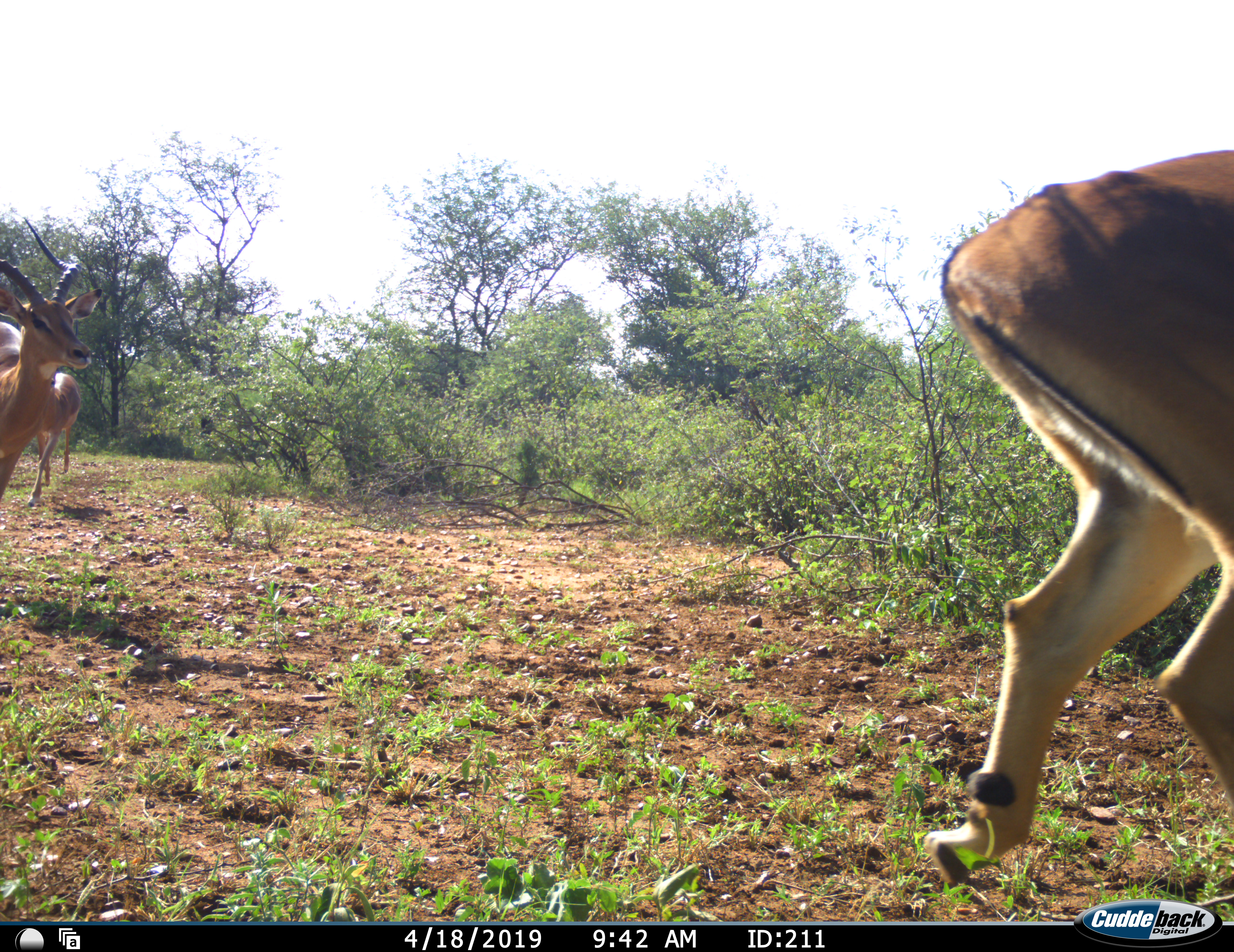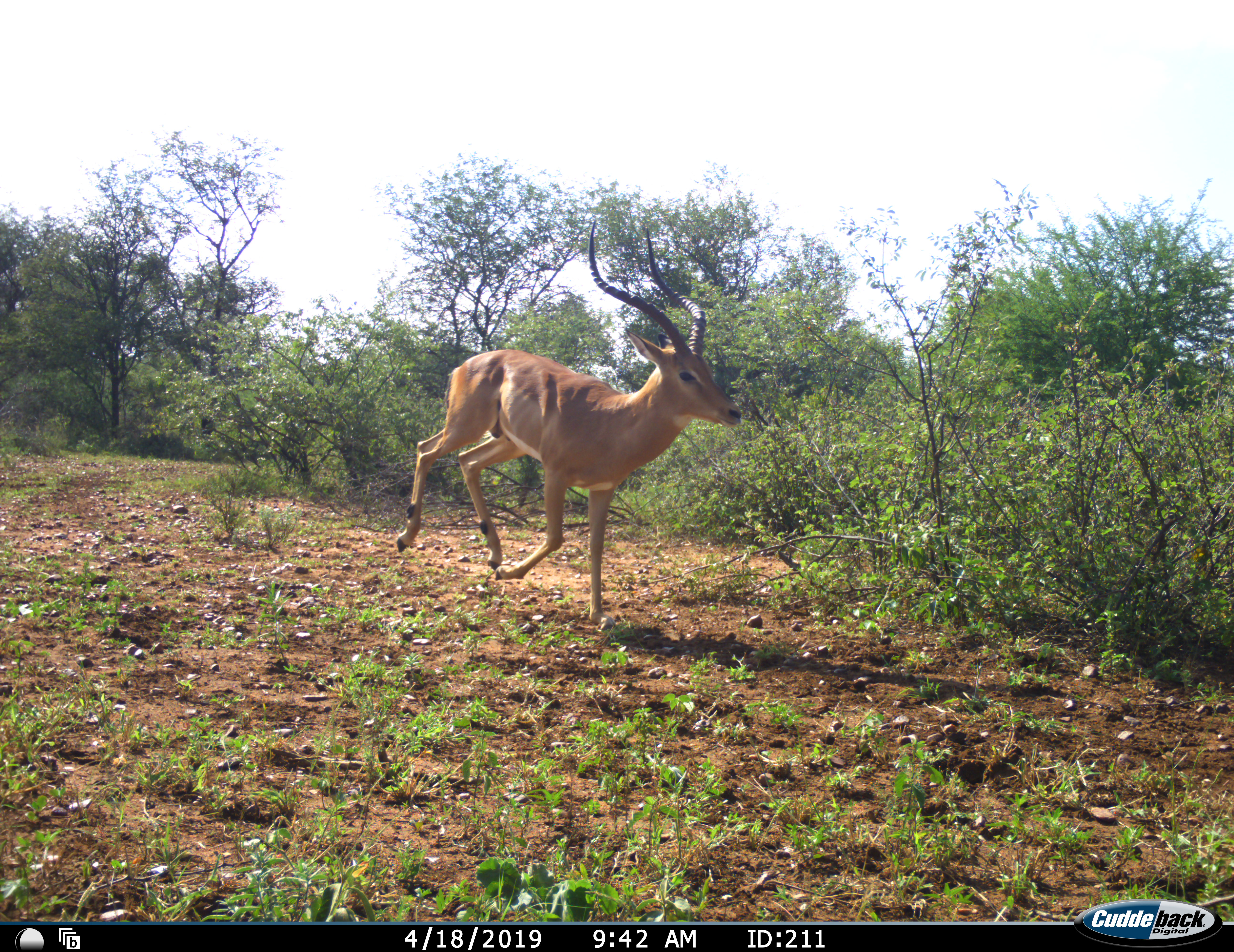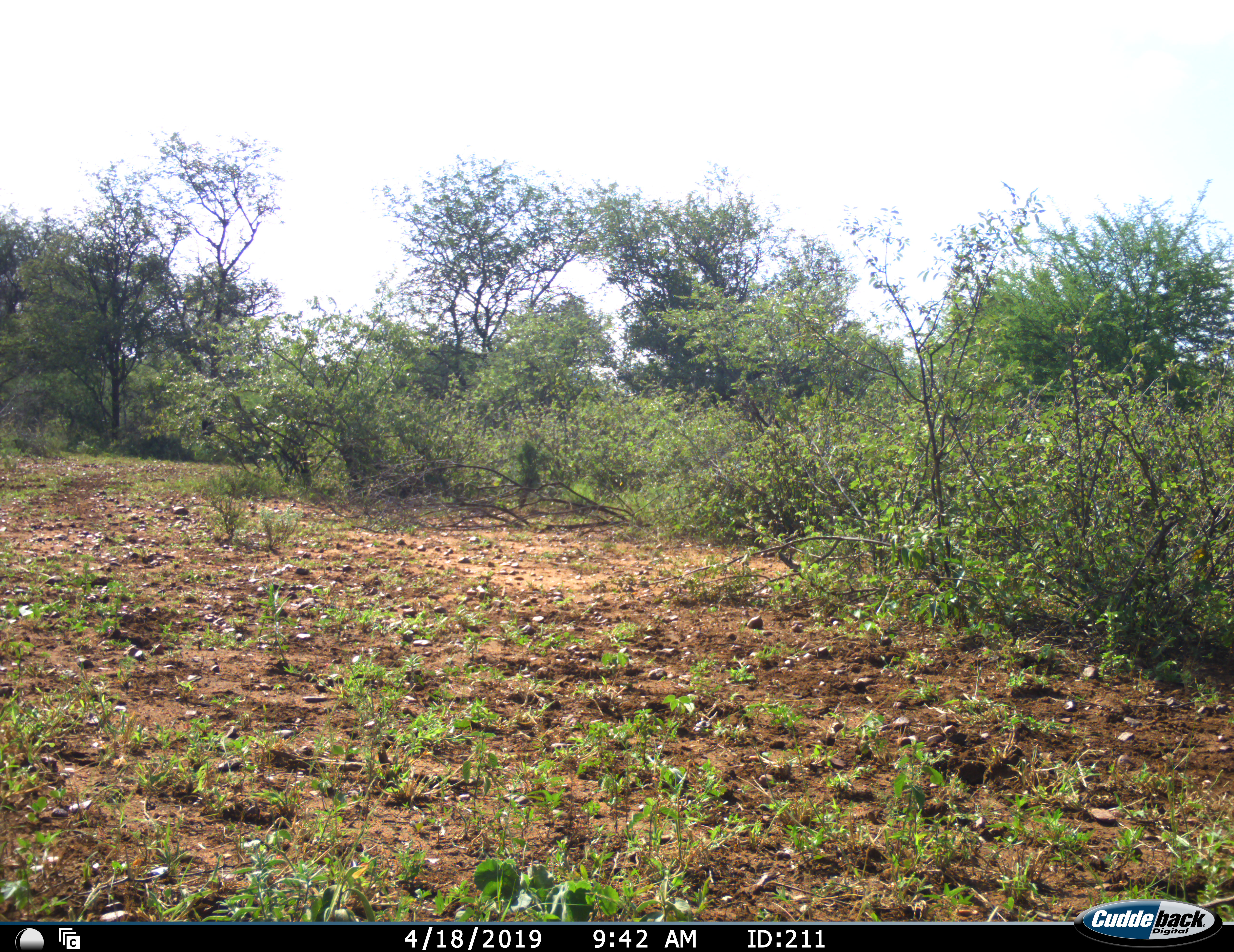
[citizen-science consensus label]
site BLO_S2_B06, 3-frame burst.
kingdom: Animalia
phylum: Chordata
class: Mammalia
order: Artiodactyla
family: Bovidae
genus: Aepyceros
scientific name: Aepyceros melampus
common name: impala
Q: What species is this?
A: Impala (Aepyceros melampus).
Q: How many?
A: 3.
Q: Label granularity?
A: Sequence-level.